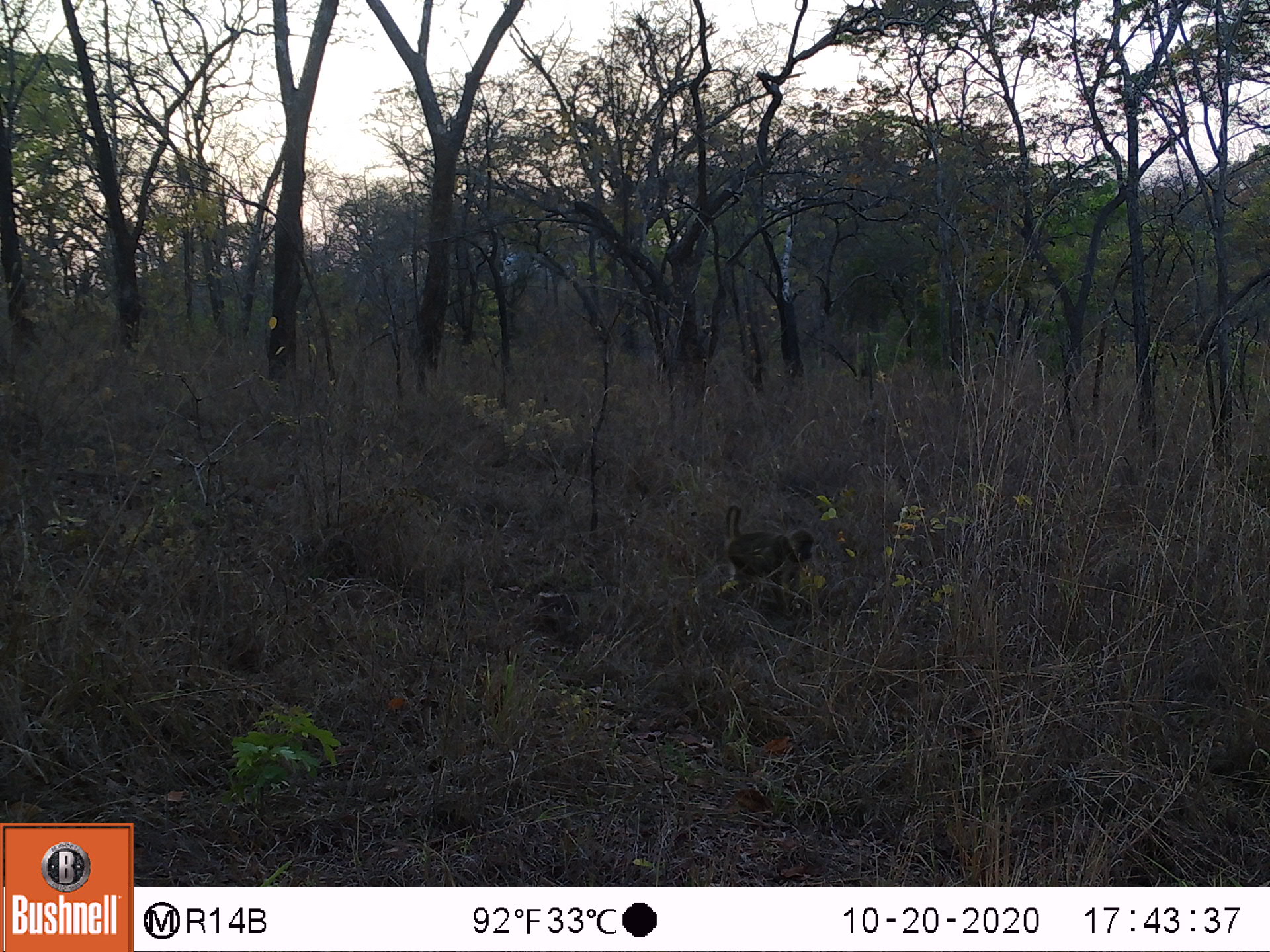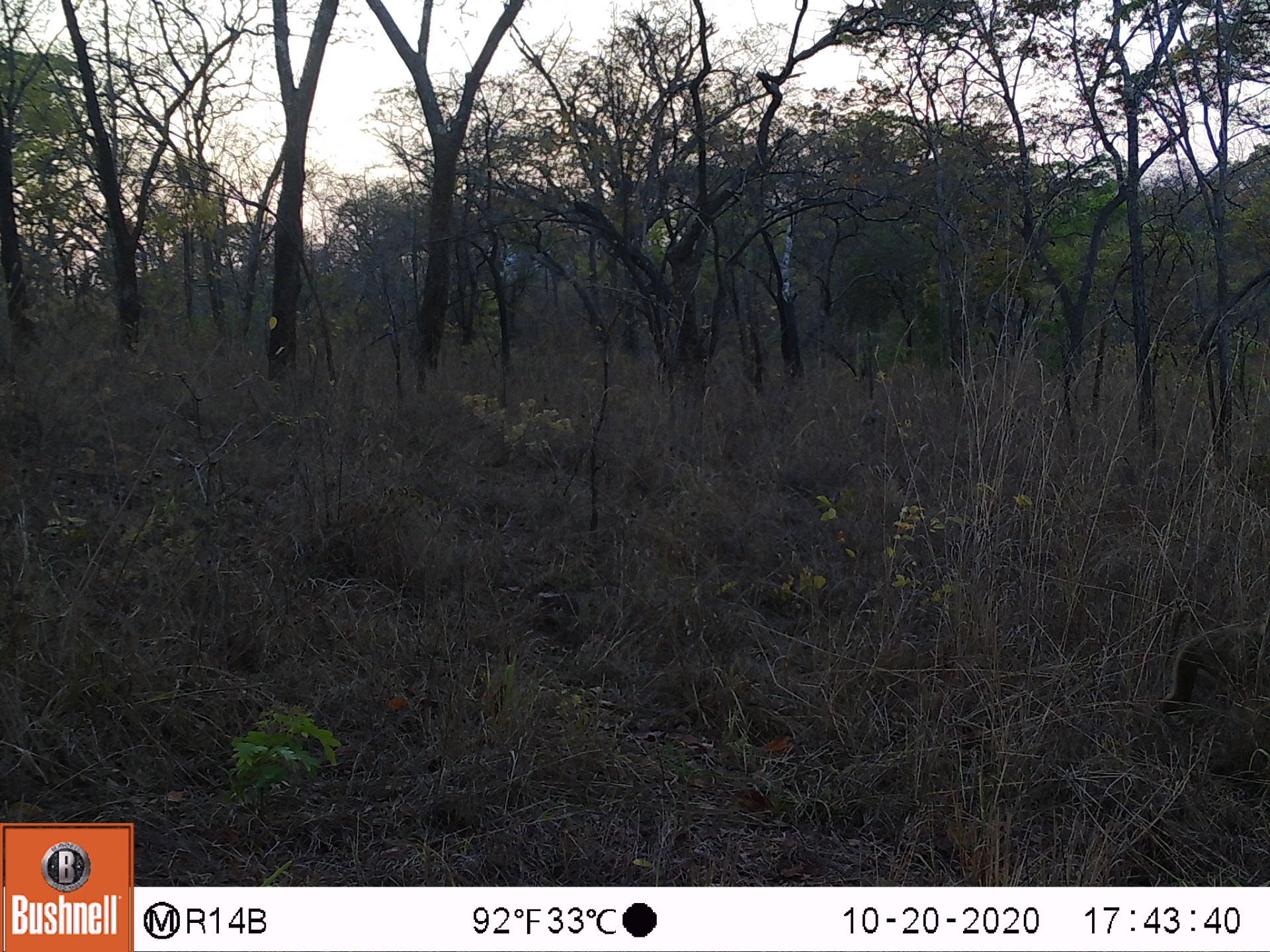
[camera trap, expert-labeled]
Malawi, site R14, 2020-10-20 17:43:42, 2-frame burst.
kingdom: Animalia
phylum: Chordata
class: Mammalia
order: Primates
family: Cercopithecidae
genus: Papio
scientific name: Papio cynocephalus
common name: yellow baboon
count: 1